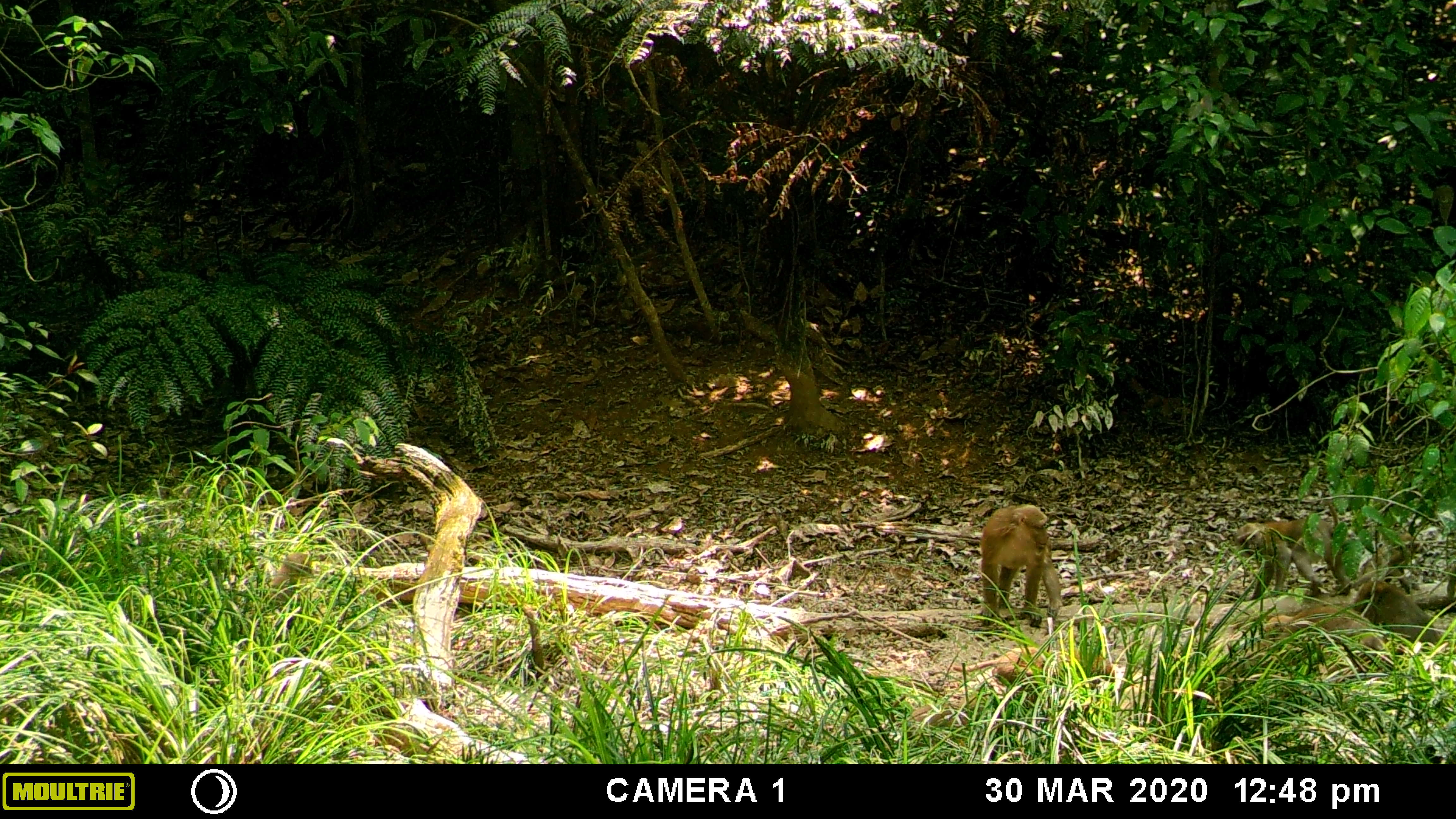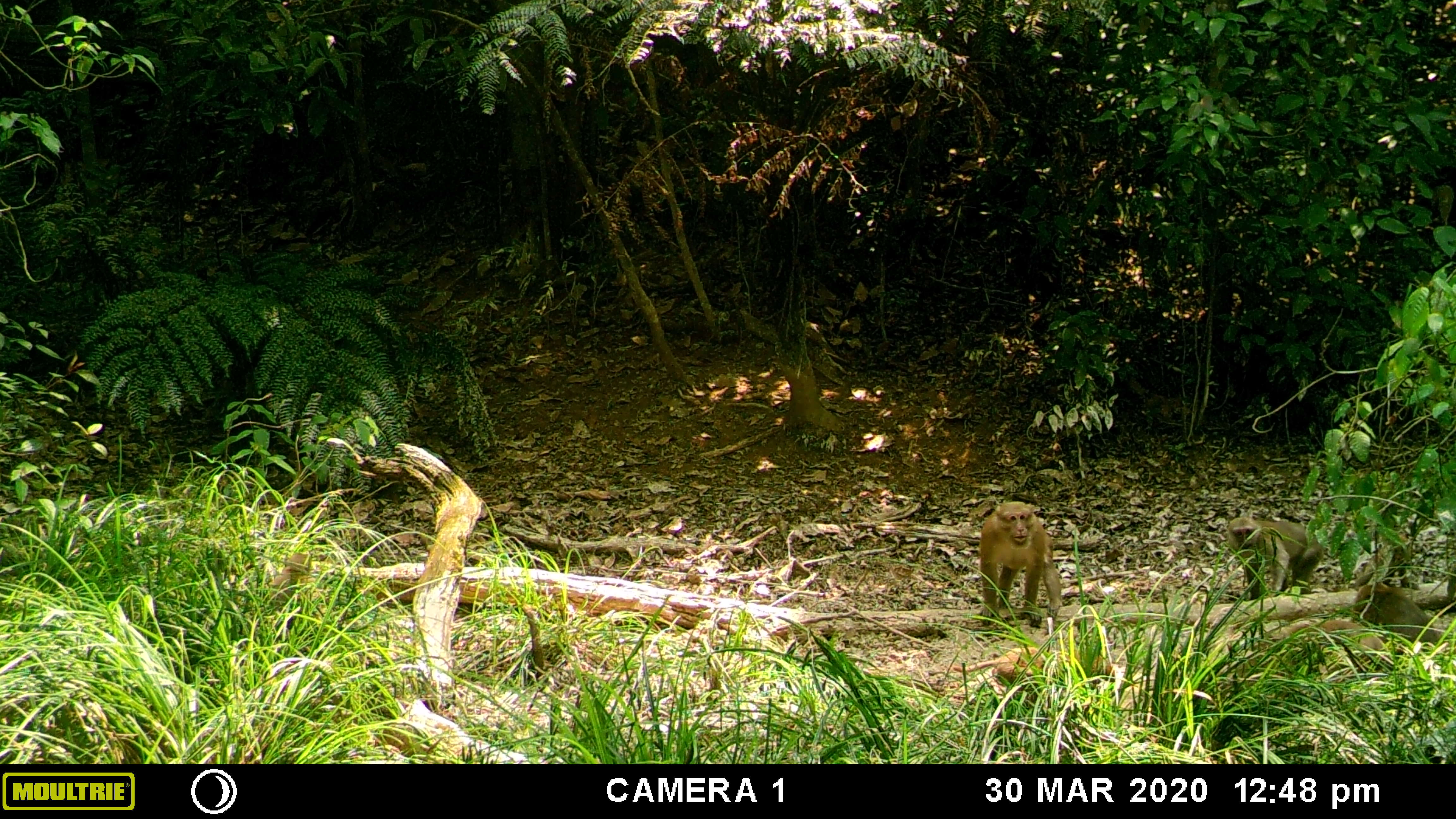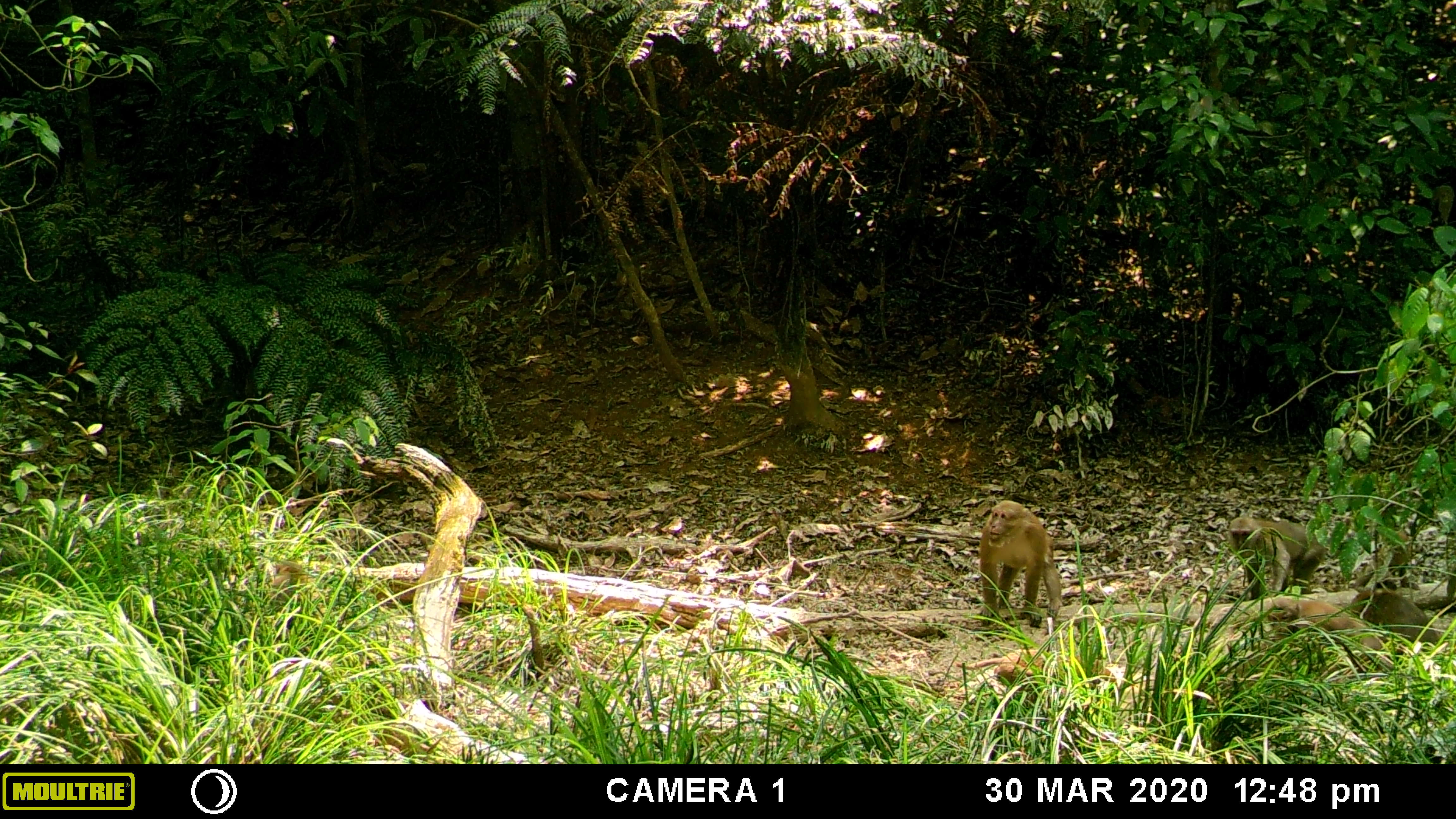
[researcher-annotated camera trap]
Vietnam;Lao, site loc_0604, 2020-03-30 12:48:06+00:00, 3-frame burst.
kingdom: Animalia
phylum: Chordata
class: Mammalia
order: Primates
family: Cercopithecidae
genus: Macaca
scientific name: Macaca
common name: macaques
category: assam or rhesus macaque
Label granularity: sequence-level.